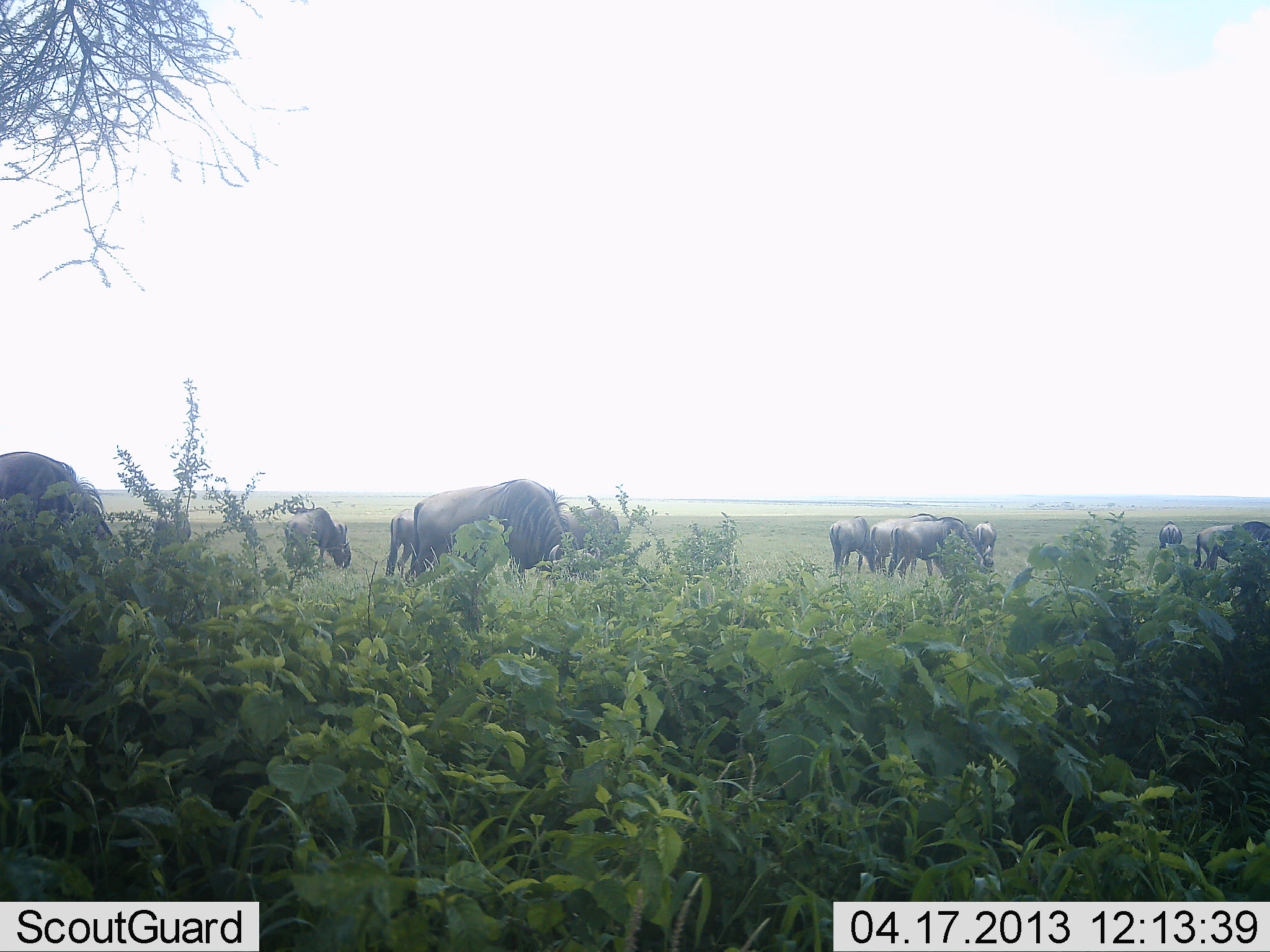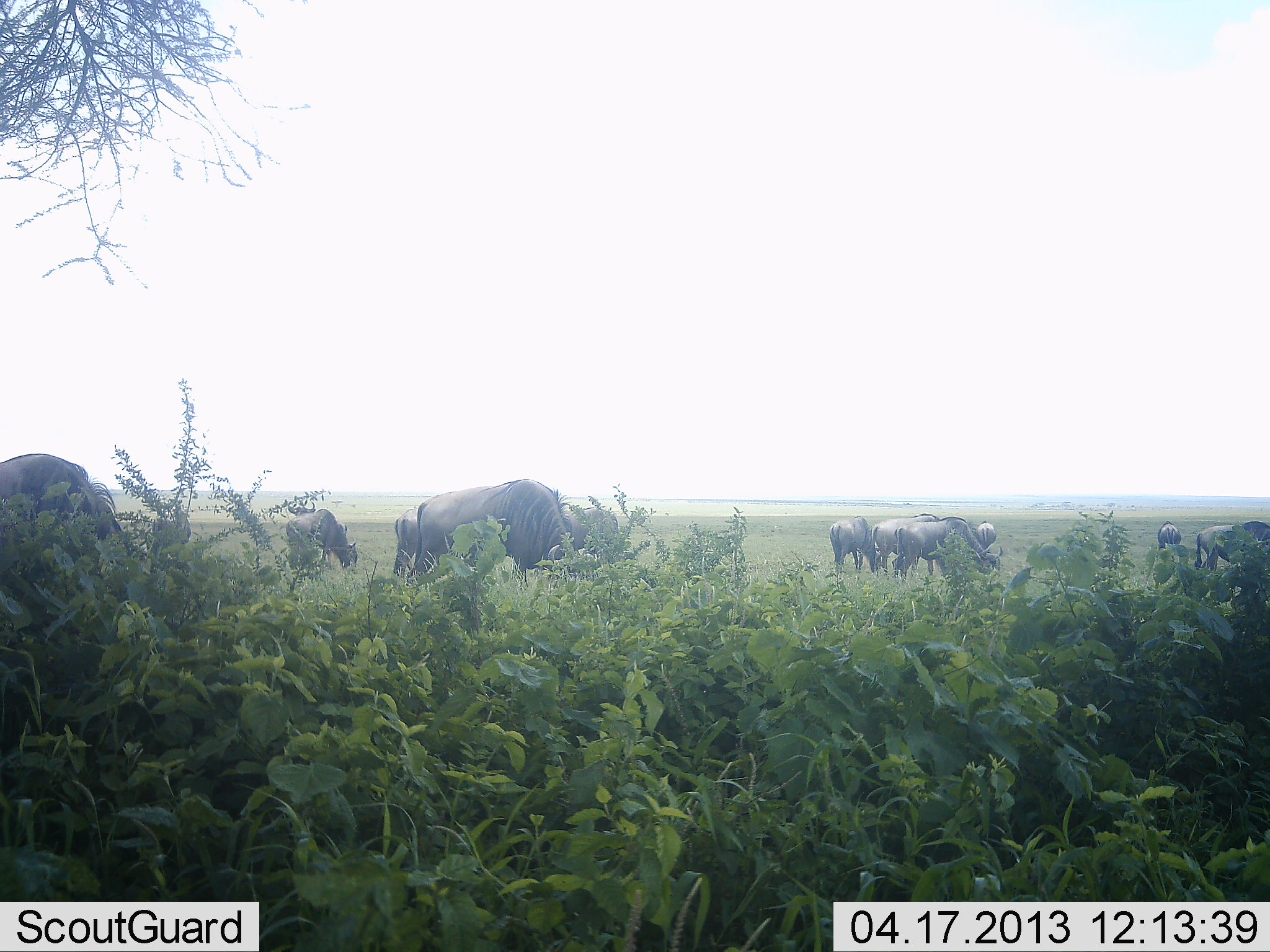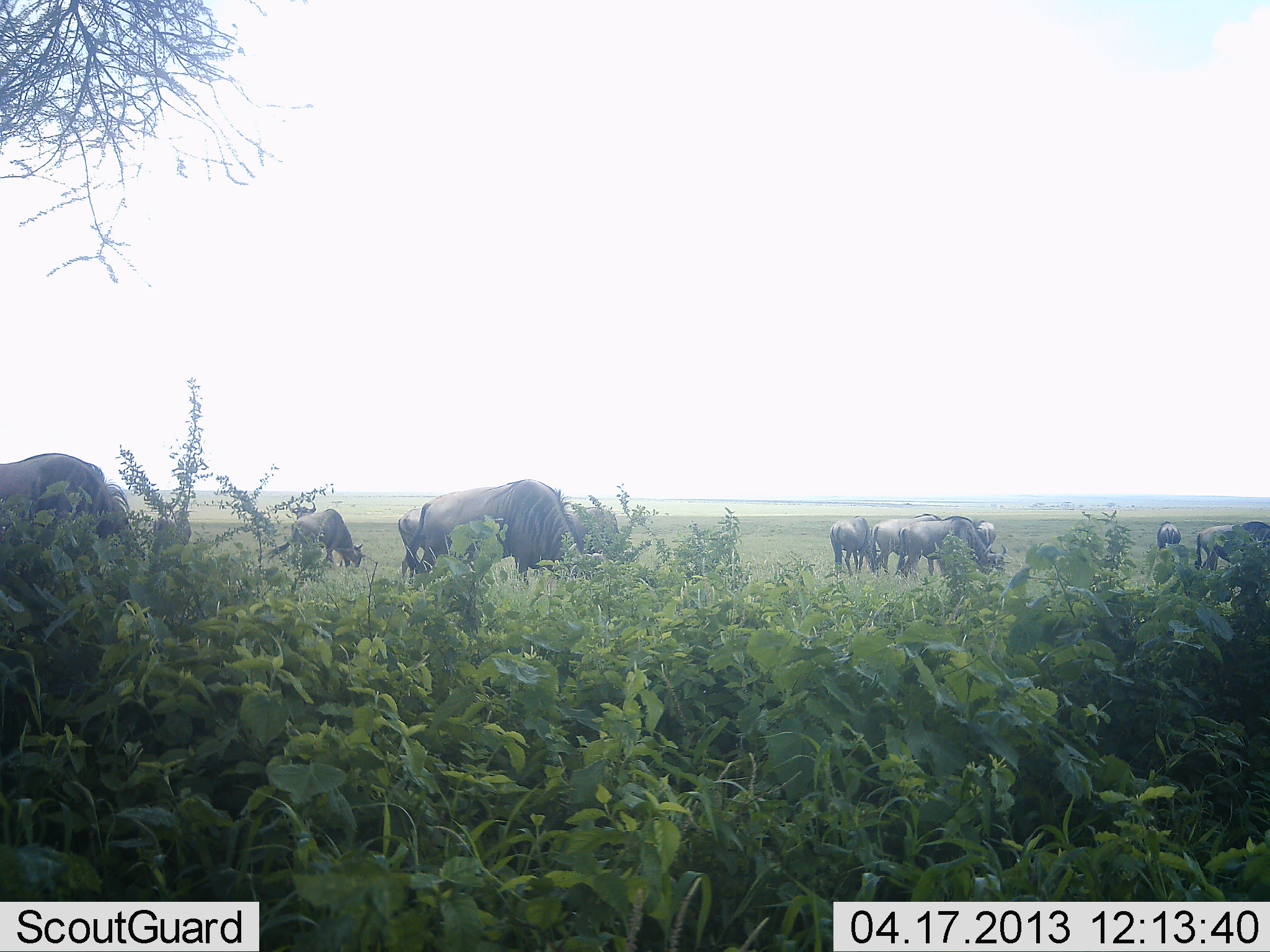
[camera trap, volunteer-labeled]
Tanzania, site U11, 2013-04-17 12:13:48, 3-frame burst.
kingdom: Animalia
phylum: Chordata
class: Mammalia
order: Artiodactyla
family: Bovidae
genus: Connochaetes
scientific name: Connochaetes taurinus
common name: blue wildebeest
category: wildebeest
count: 11-50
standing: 44%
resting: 5%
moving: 12%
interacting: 2%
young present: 0%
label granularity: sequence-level